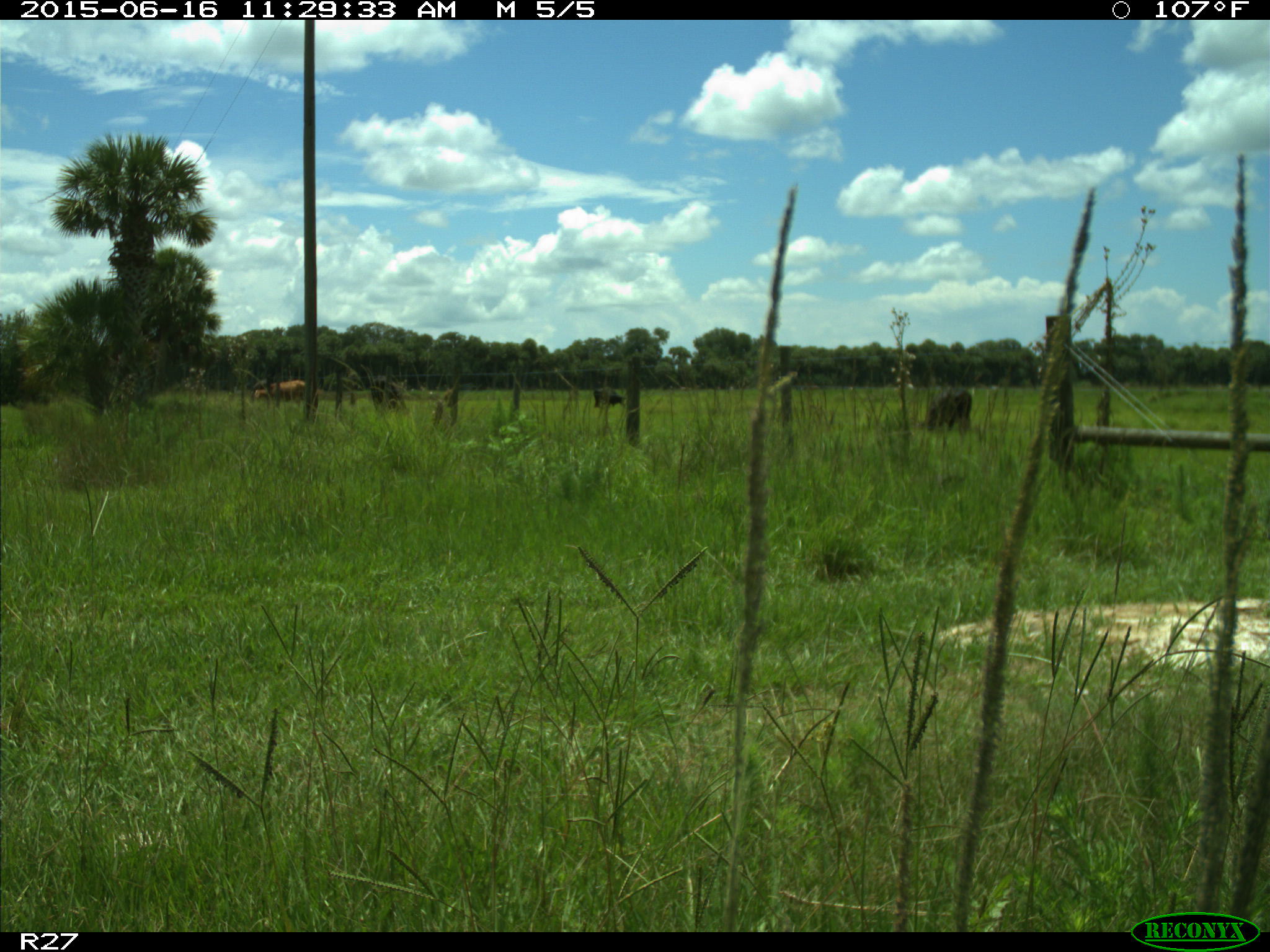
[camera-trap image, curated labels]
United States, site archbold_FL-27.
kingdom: Animalia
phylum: Chordata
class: Mammalia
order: Artiodactyla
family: Bovidae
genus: Bos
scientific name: Bos taurus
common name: domestic cow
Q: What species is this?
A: Bos taurus (domestic cow).